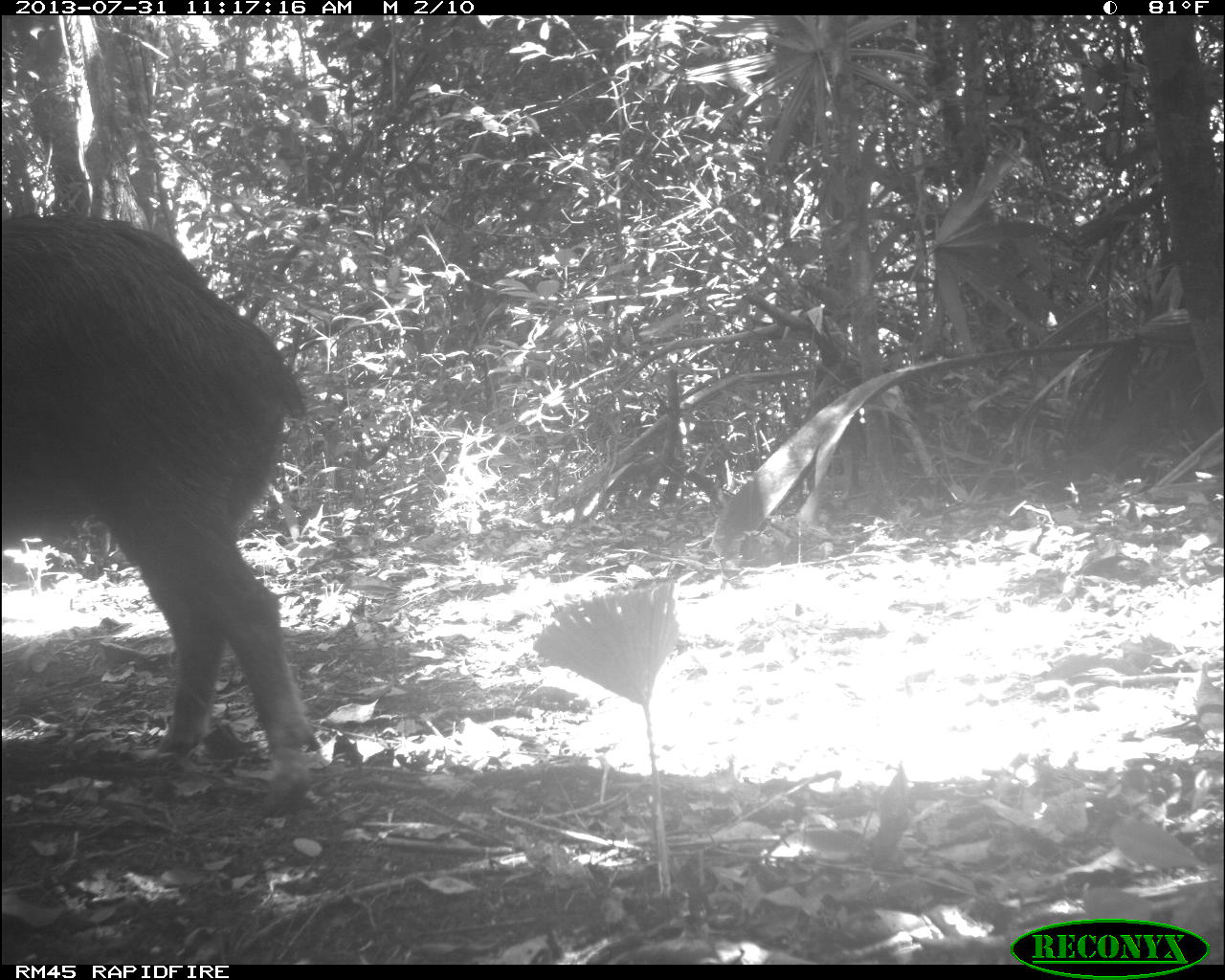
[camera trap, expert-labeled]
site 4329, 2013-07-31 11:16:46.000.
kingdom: Animalia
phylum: Chordata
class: Mammalia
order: Artiodactyla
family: Tayassuidae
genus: Tayassu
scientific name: Tayassu pecari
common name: white-lipped peccary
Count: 3.